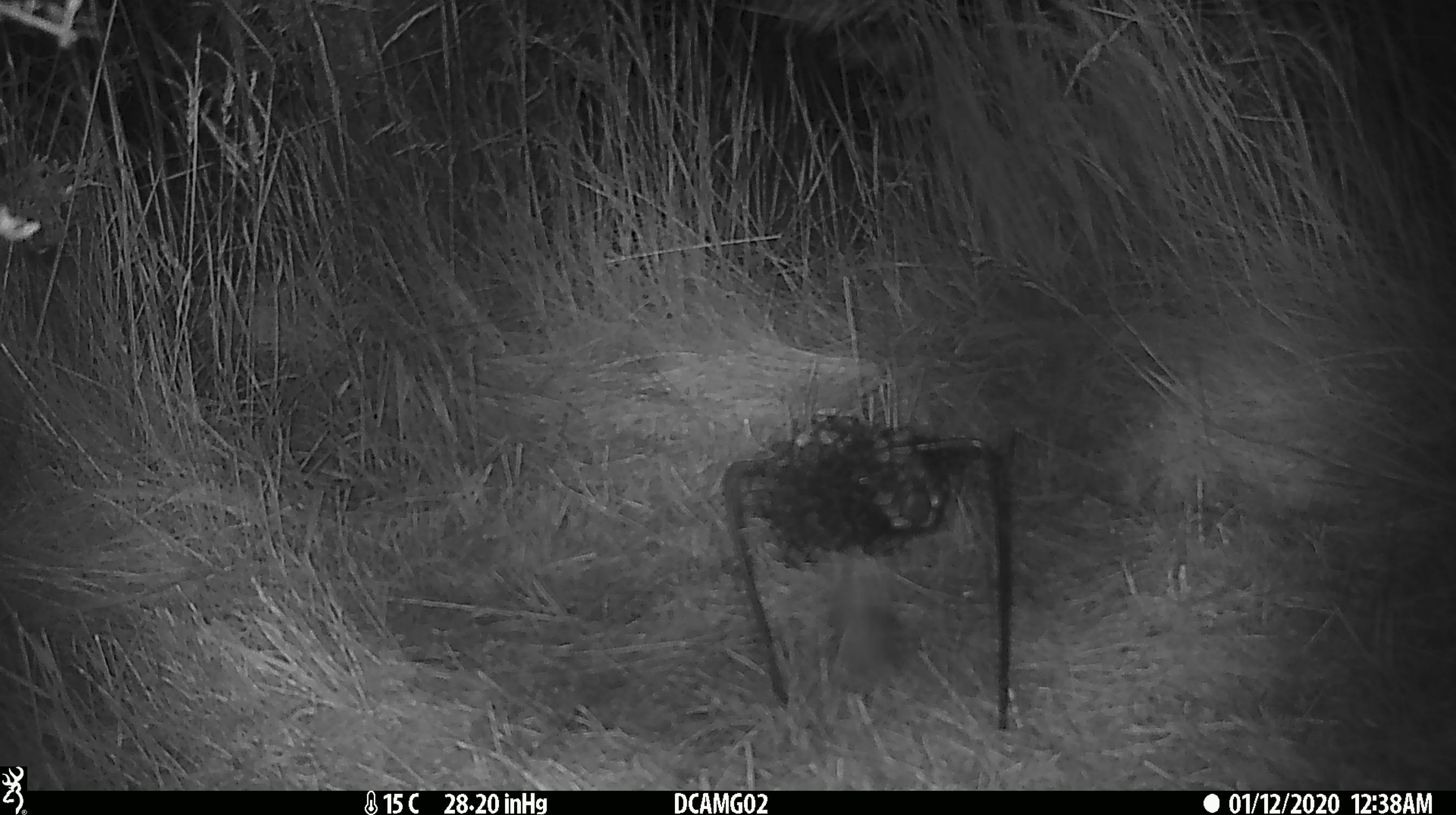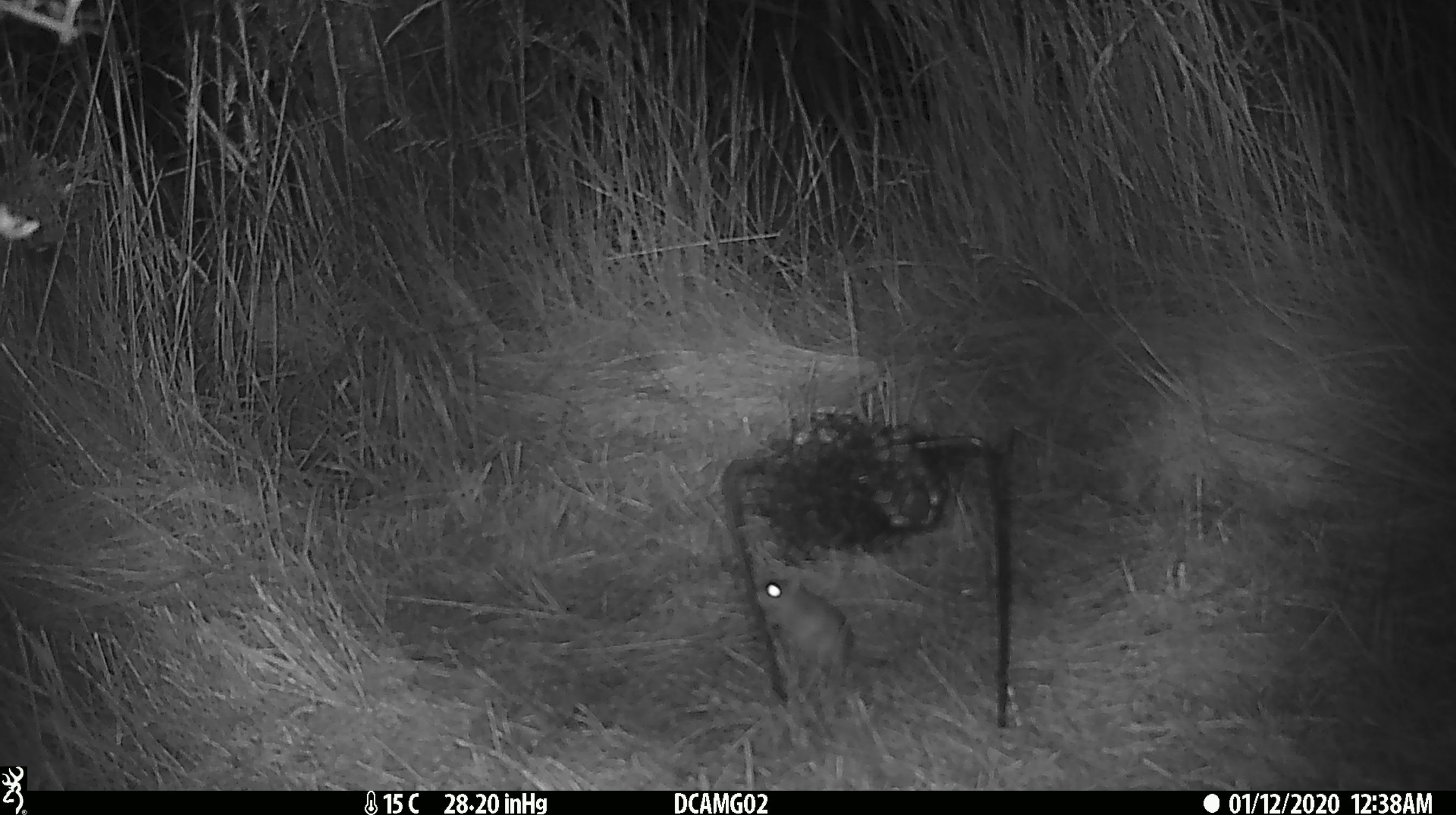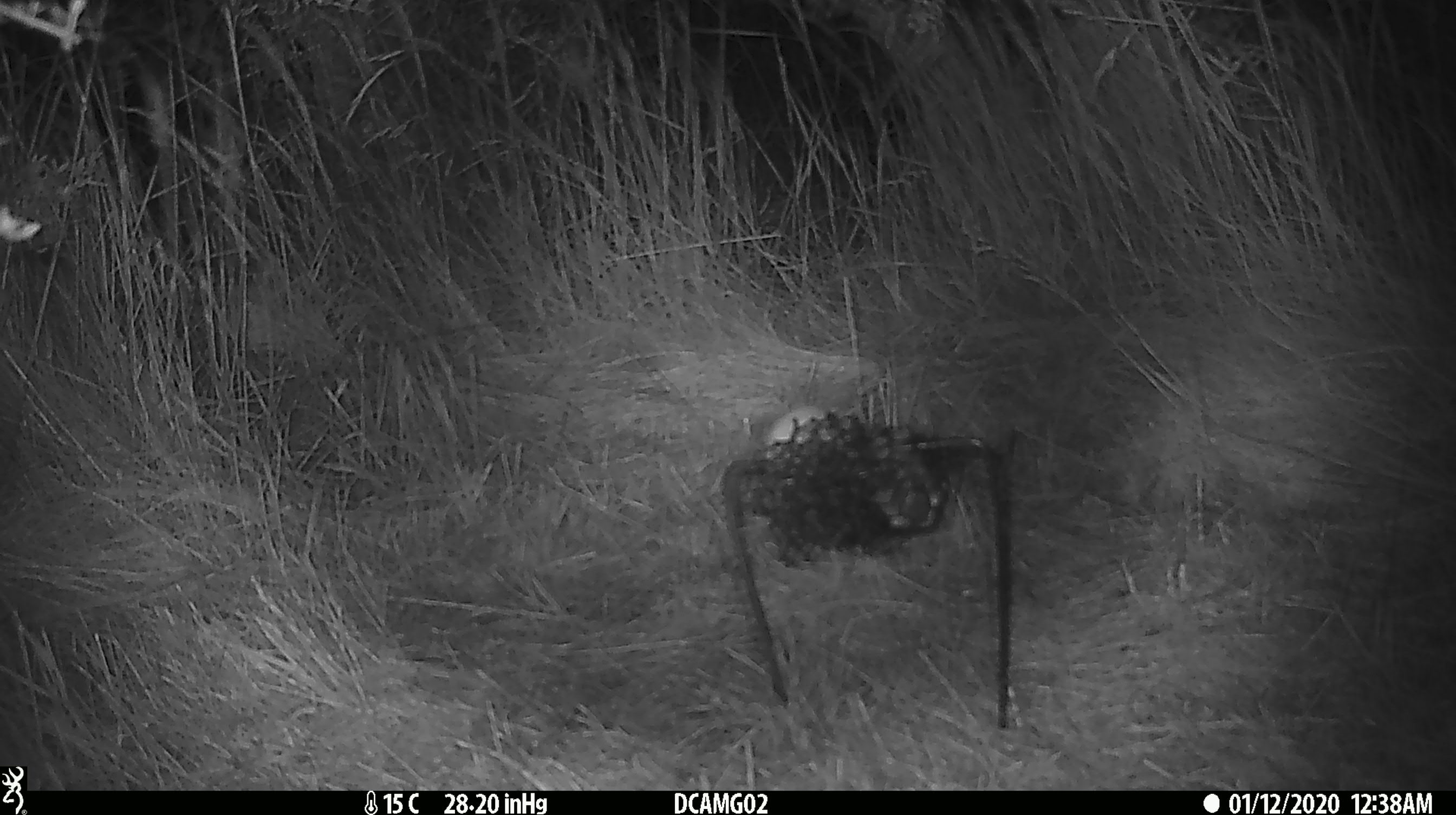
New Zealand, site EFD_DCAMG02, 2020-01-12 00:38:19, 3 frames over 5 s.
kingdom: Animalia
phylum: Chordata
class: Mammalia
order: Rodentia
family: Muridae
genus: Mus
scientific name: Mus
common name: mouse